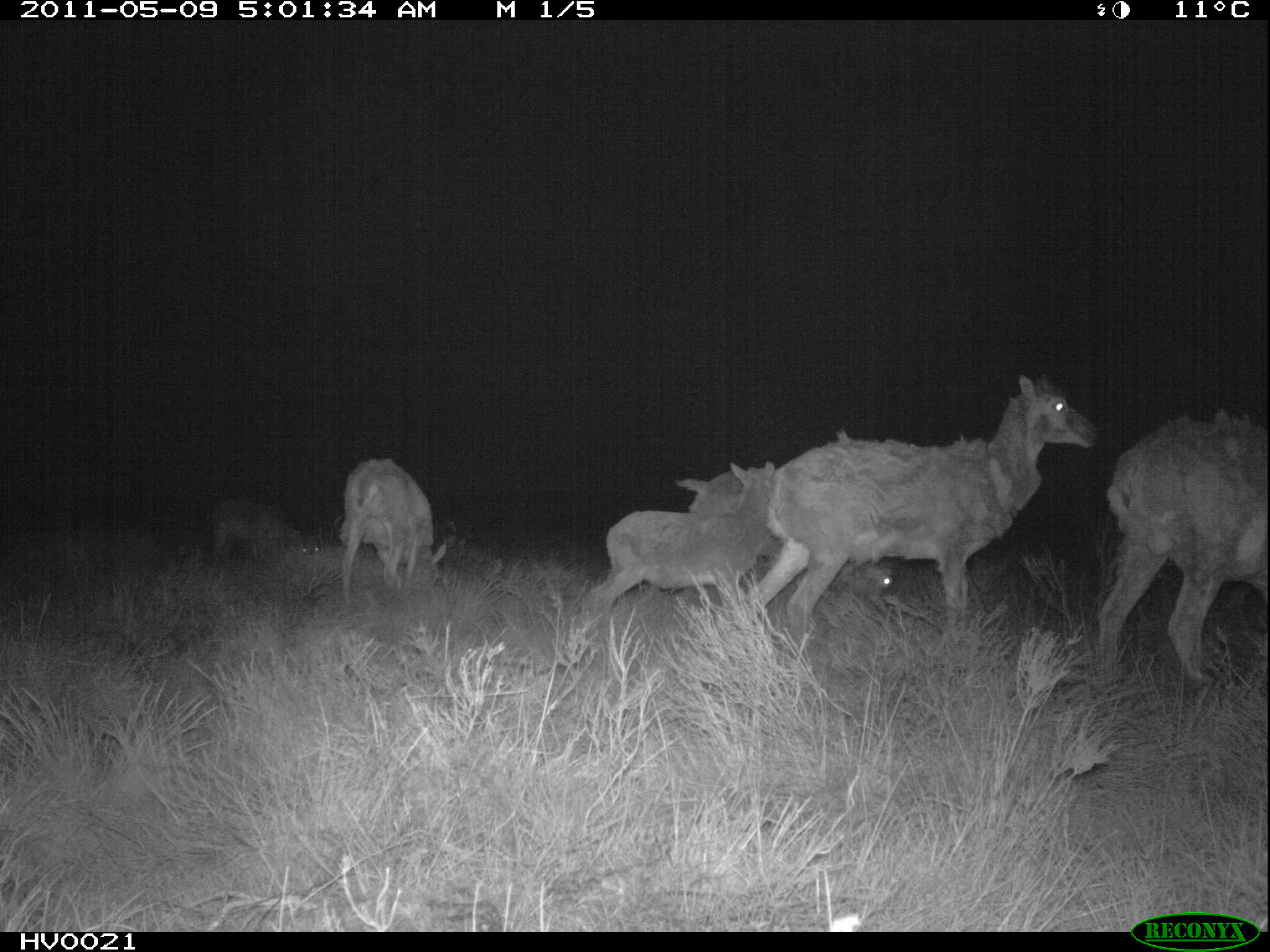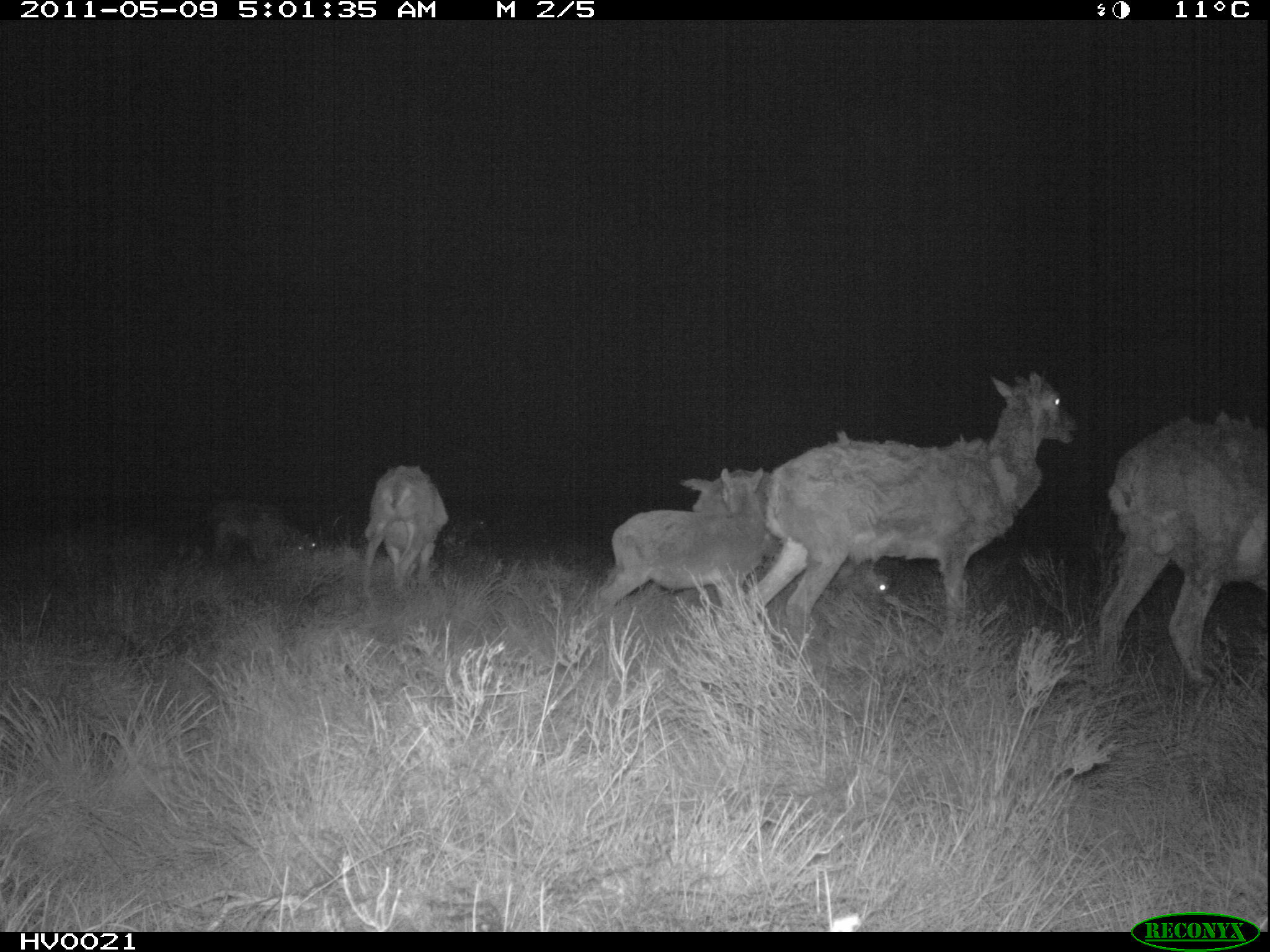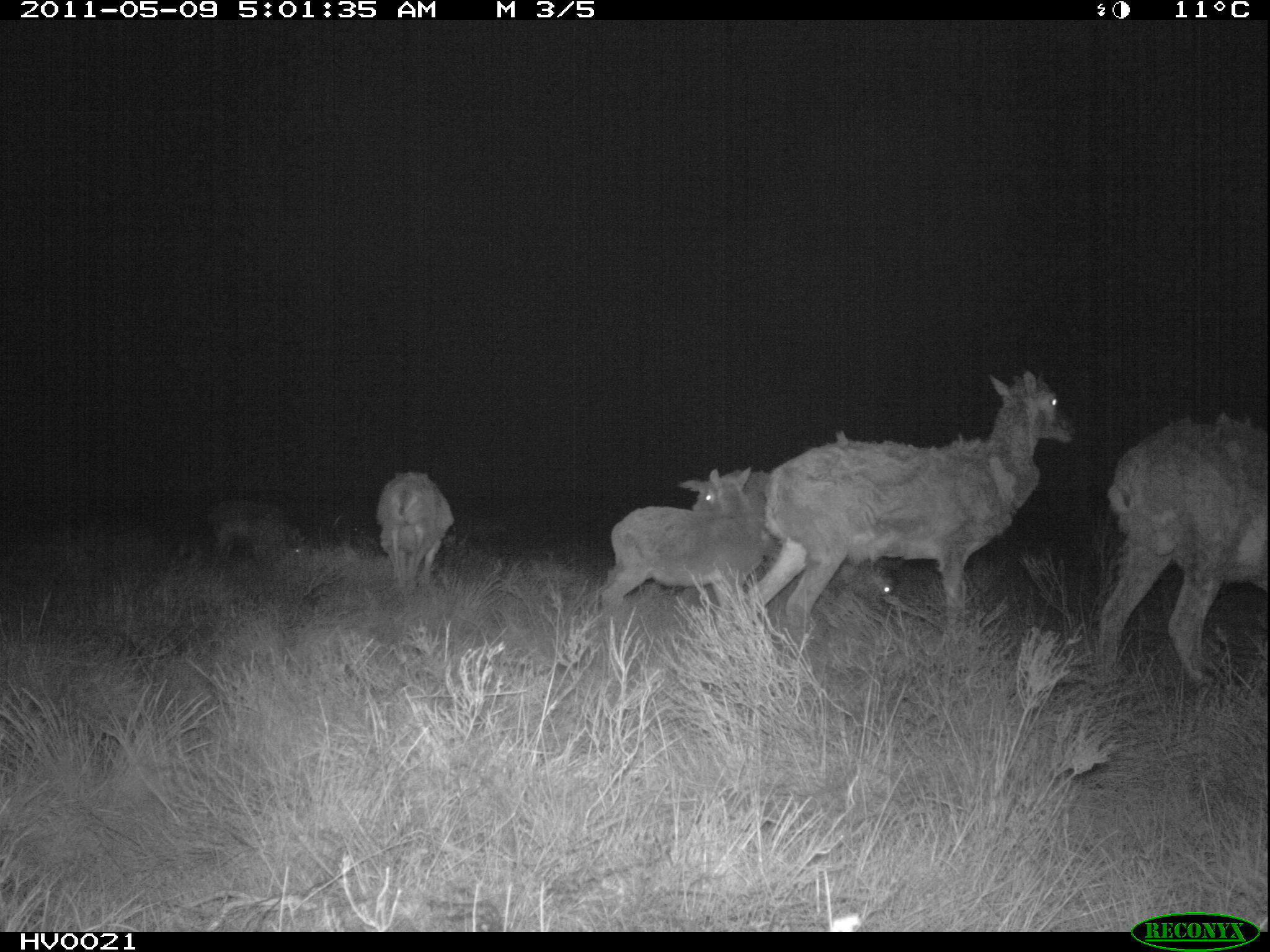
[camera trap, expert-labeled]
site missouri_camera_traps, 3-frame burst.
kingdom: Animalia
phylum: Chordata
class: Mammalia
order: Artiodactyla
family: Bovidae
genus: Ovis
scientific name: Ovis ammon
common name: mouflon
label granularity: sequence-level